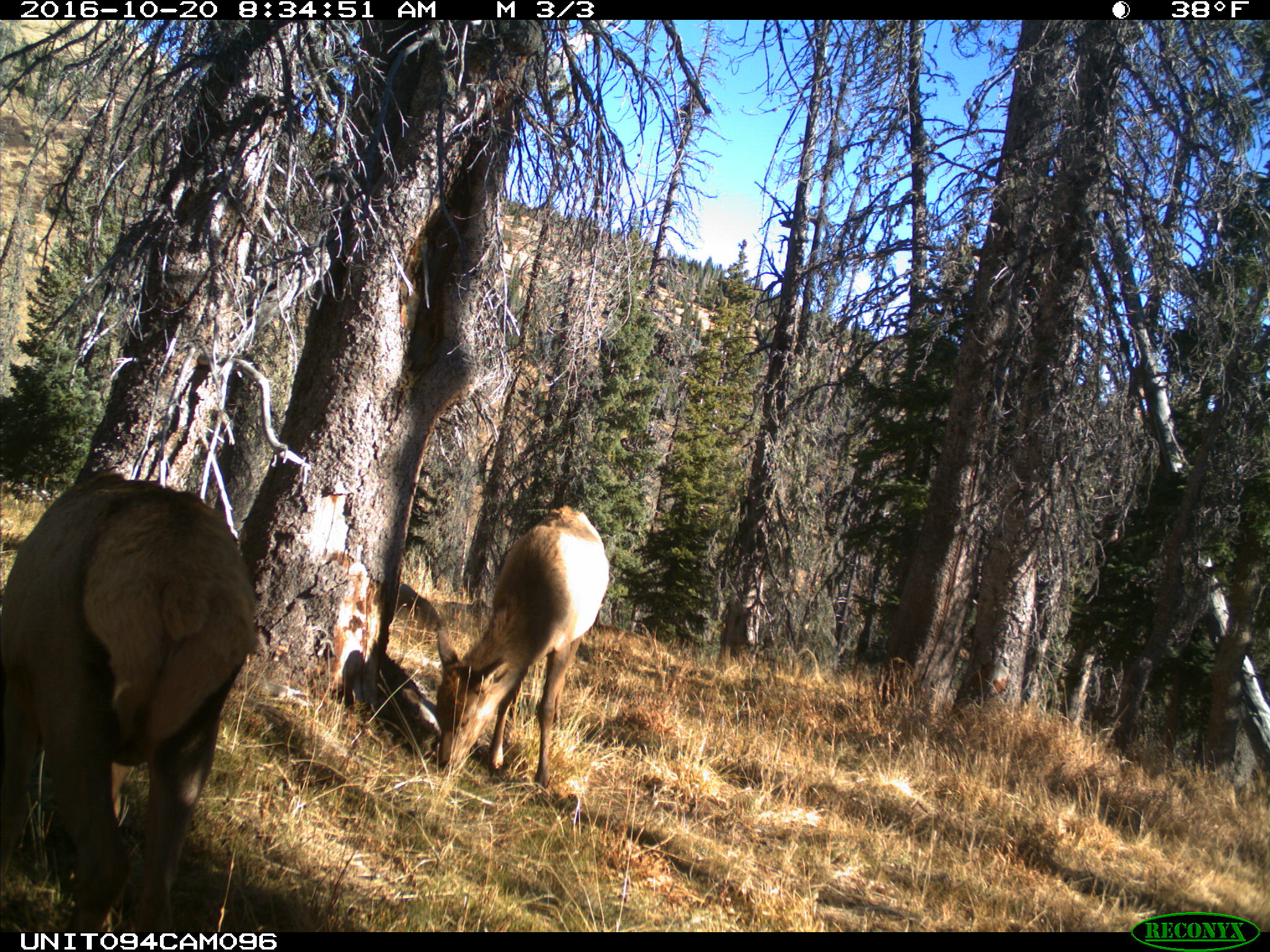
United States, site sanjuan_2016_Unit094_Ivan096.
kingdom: Animalia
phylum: Chordata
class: Mammalia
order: Artiodactyla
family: Cervidae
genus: Cervus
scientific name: Cervus elaphus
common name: red deer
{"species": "Cervus elaphus (red deer)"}